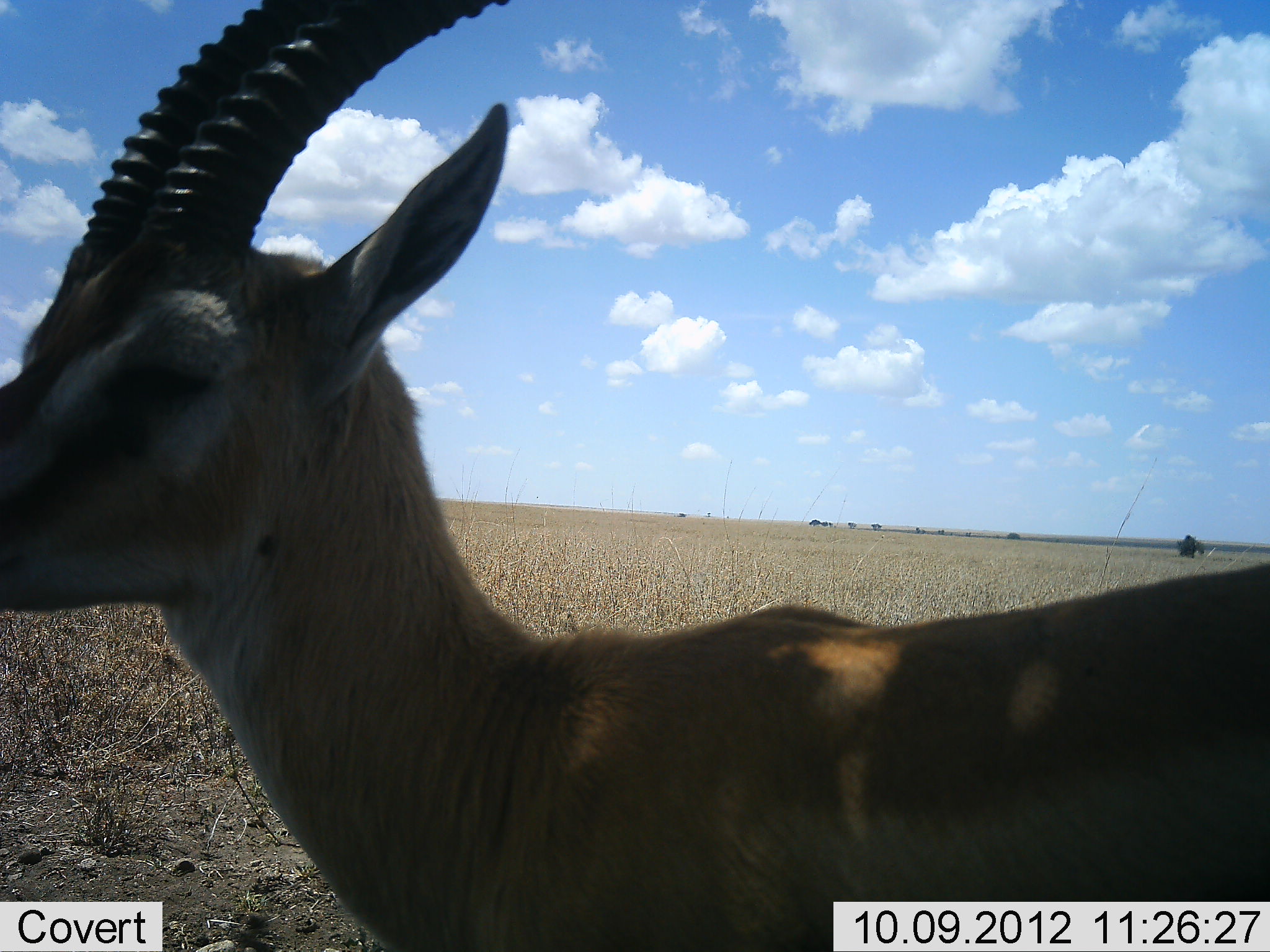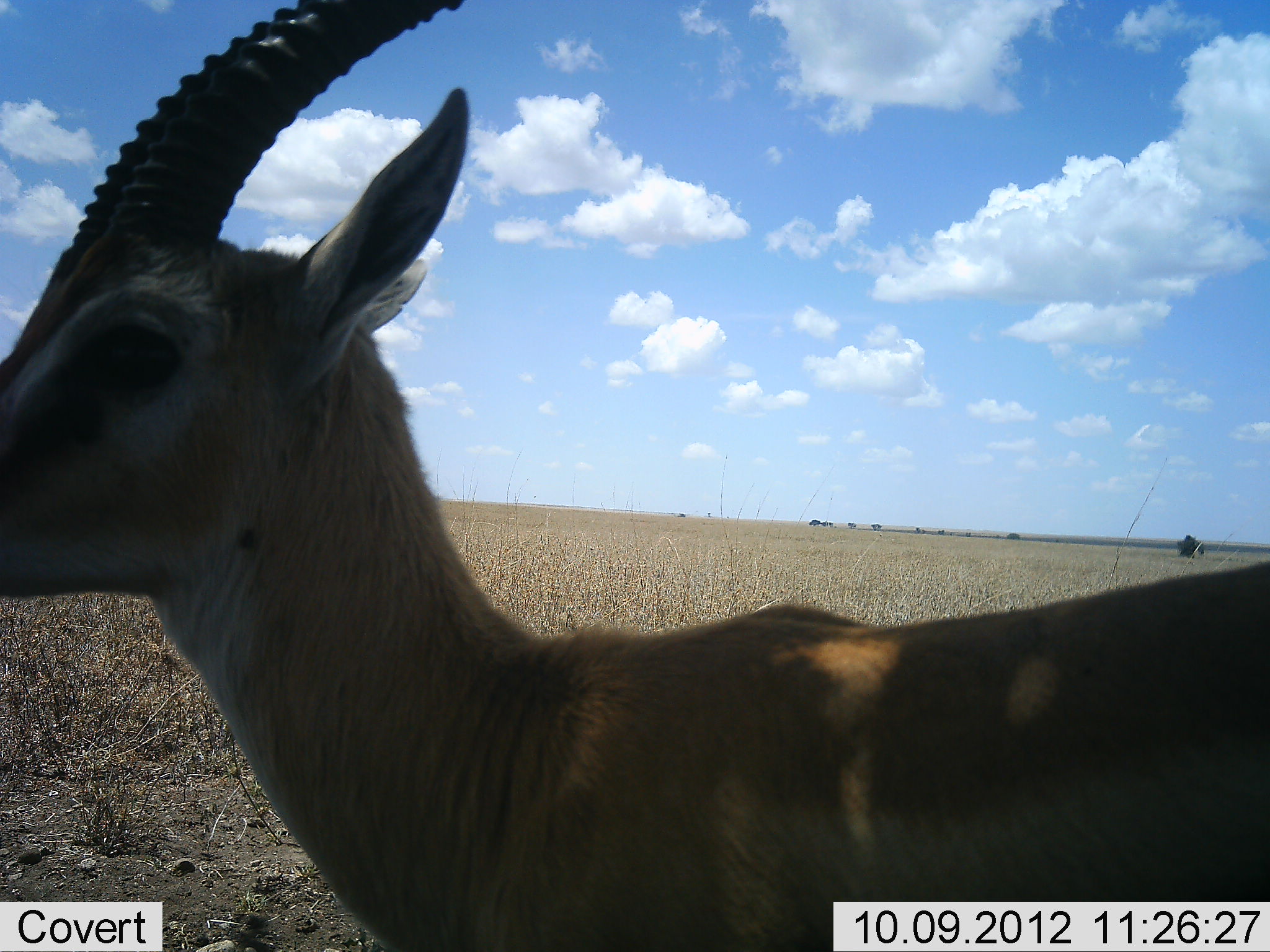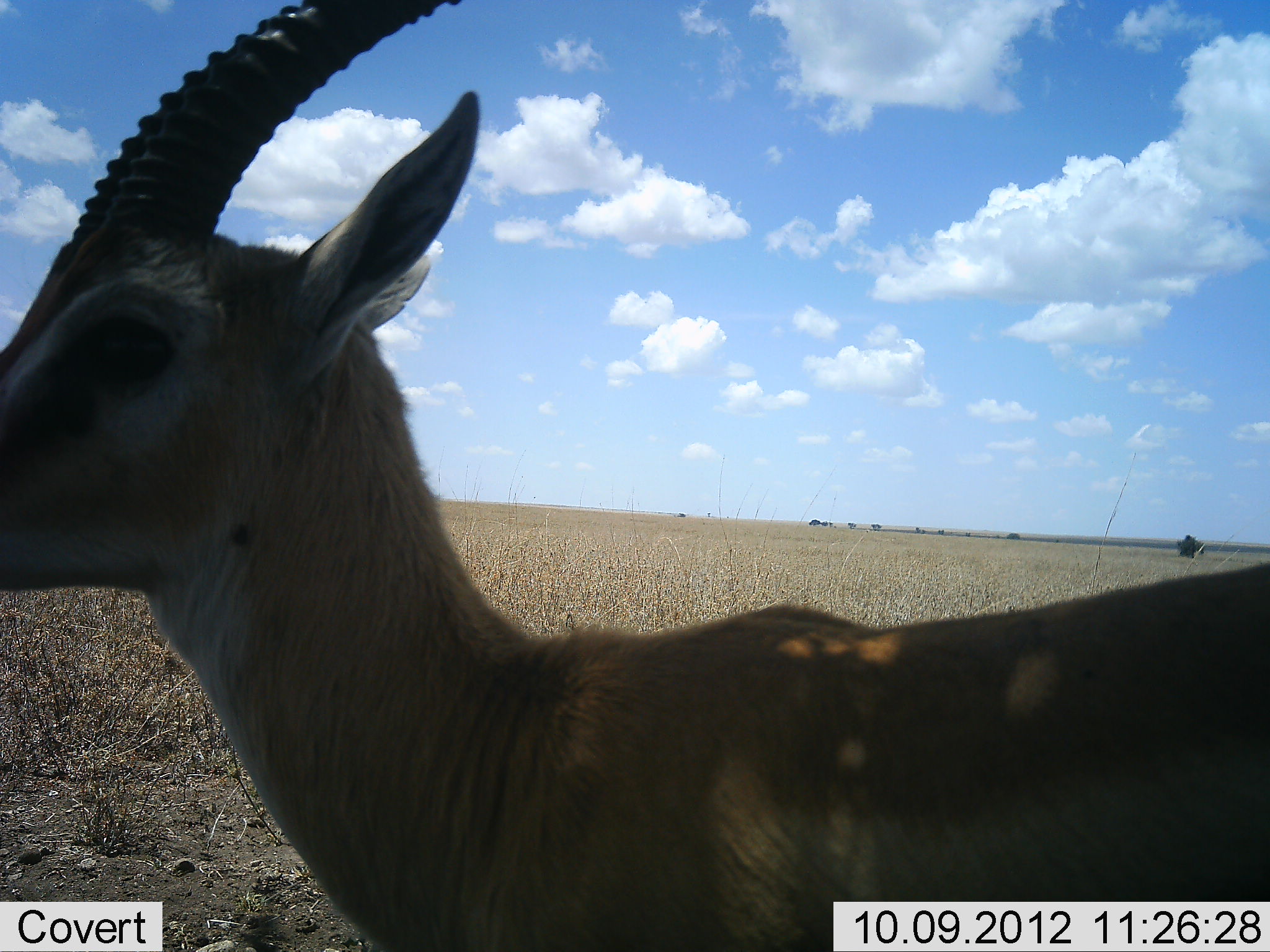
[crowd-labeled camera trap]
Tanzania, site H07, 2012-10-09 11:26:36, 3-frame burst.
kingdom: Animalia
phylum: Chordata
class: Mammalia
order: Artiodactyla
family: Bovidae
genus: Eudorcas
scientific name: Eudorcas thomsonii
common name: thomson's gazelle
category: gazellethomsons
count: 1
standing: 100%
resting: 10%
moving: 0%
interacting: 0%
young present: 0%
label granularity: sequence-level